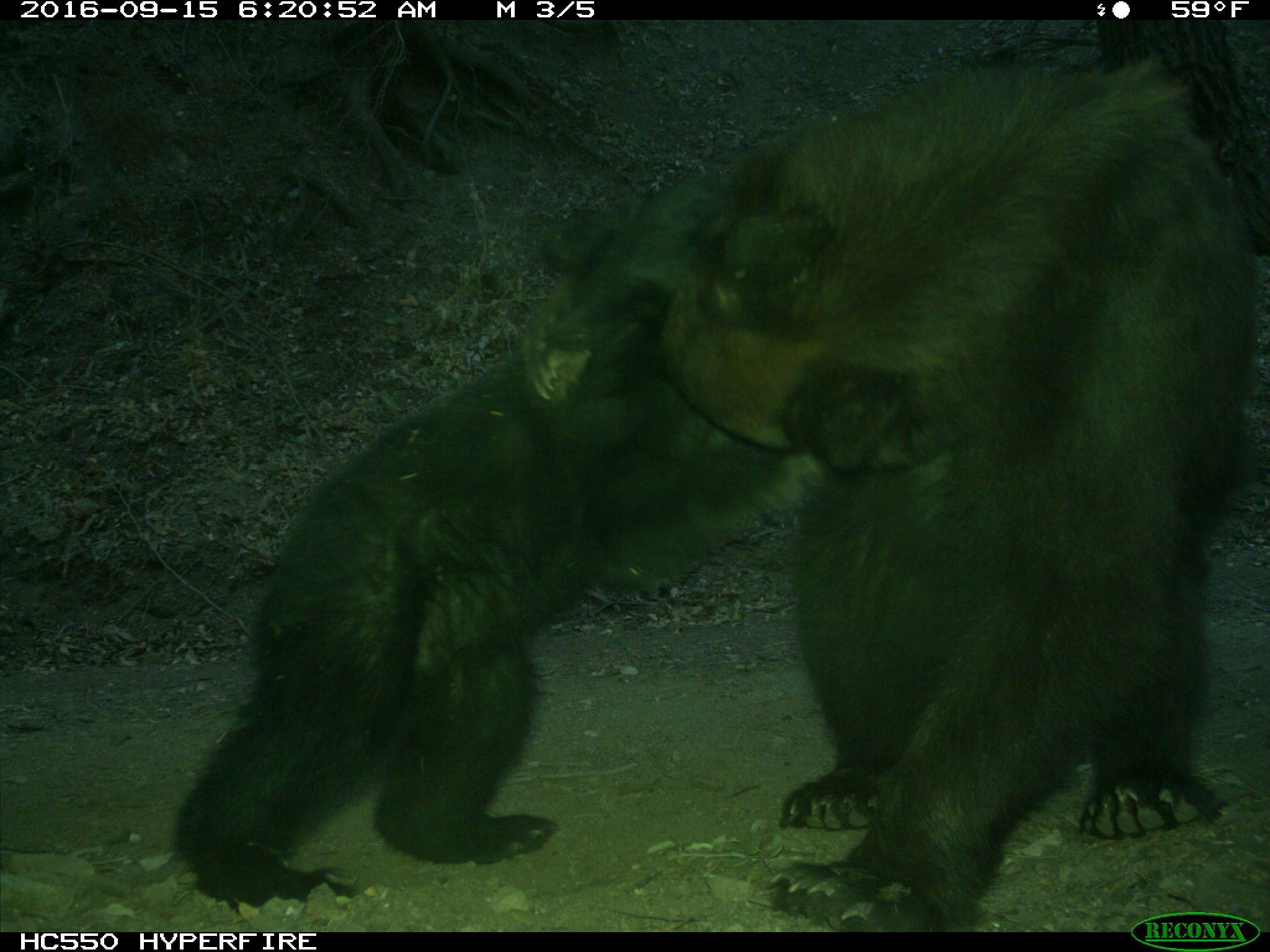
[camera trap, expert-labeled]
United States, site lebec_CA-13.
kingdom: Animalia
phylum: Chordata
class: Mammalia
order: Carnivora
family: Ursidae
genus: Ursus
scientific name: Ursus americanus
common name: american black bear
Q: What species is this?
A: Ursus americanus (american black bear).